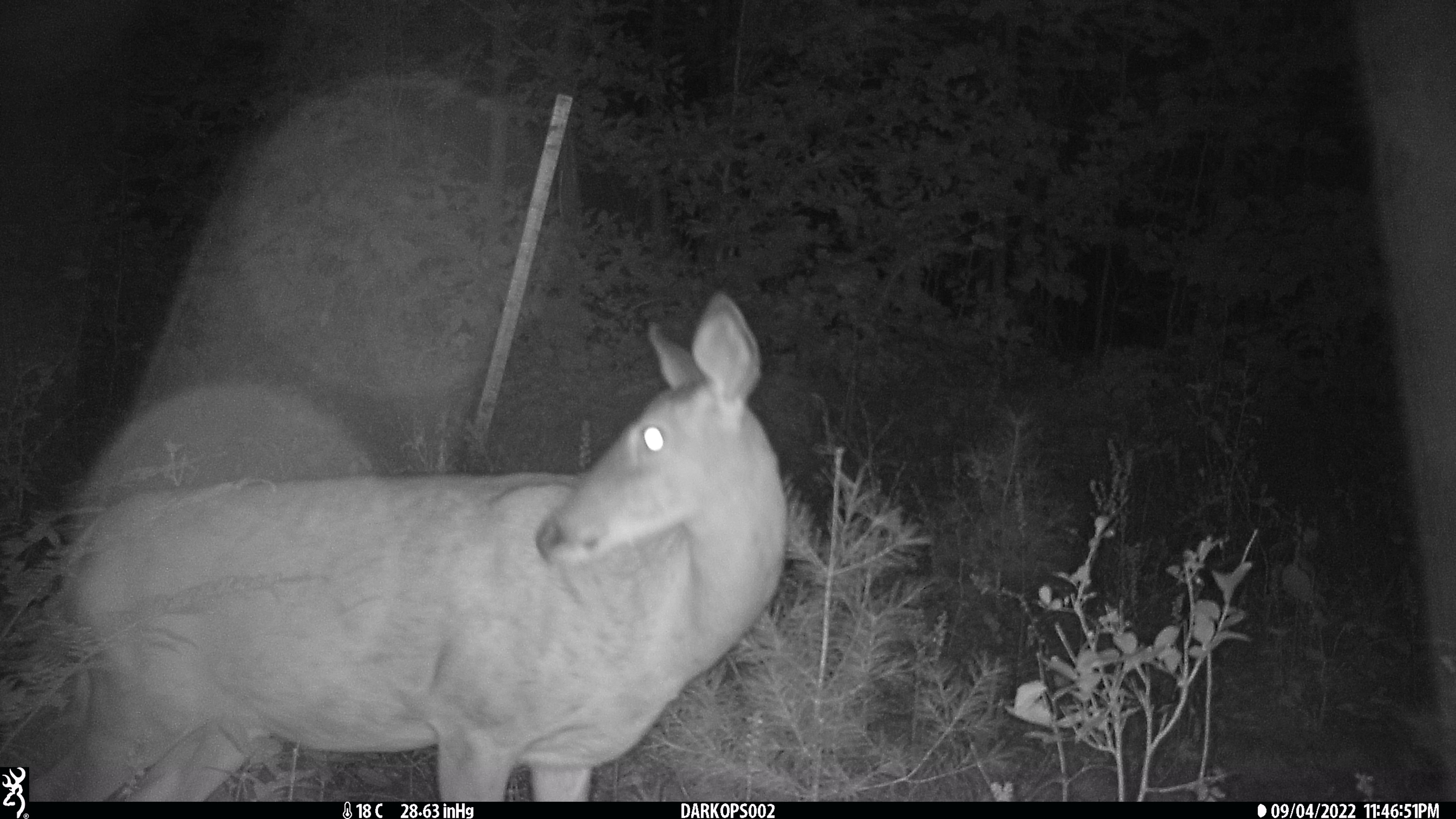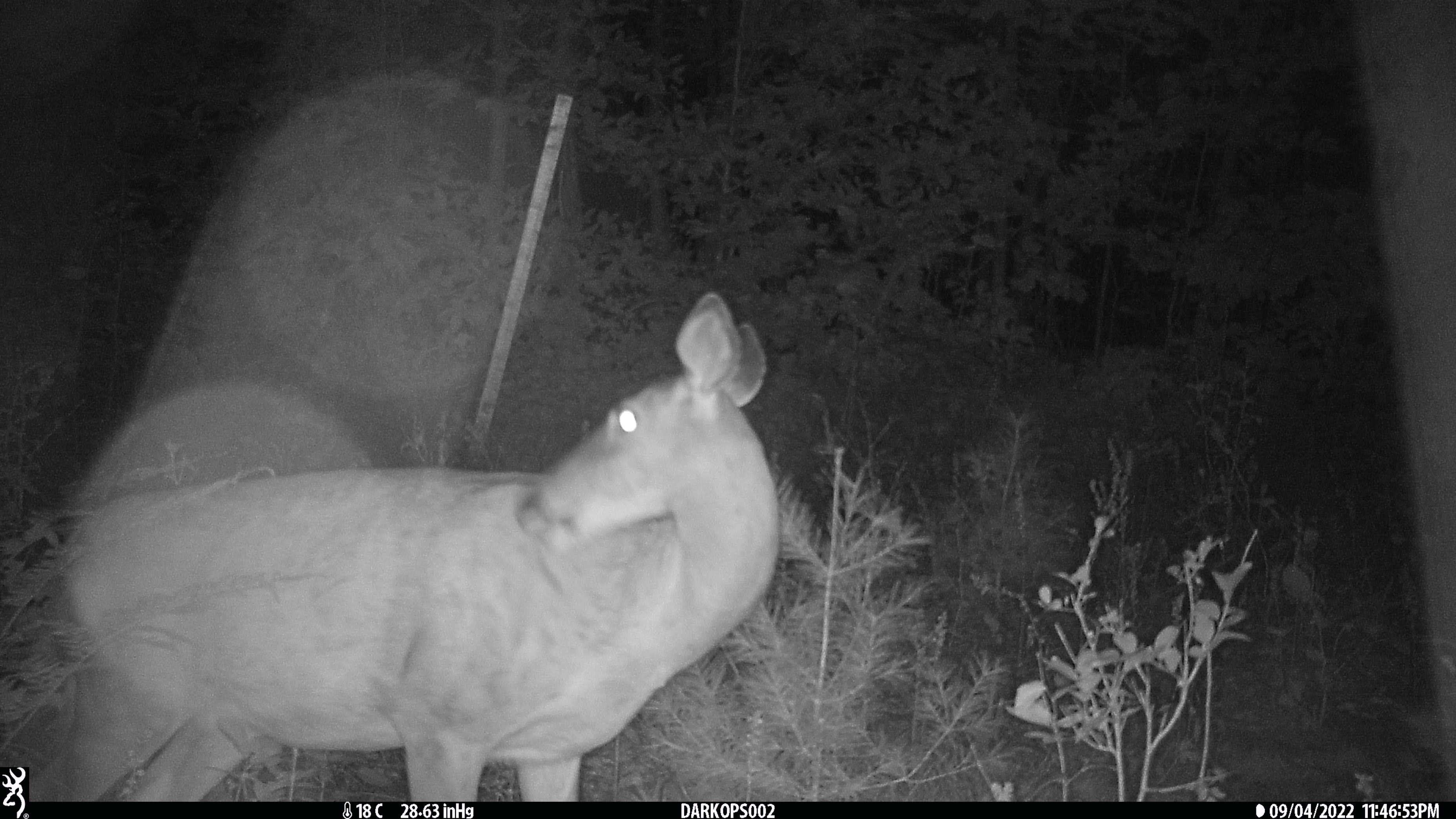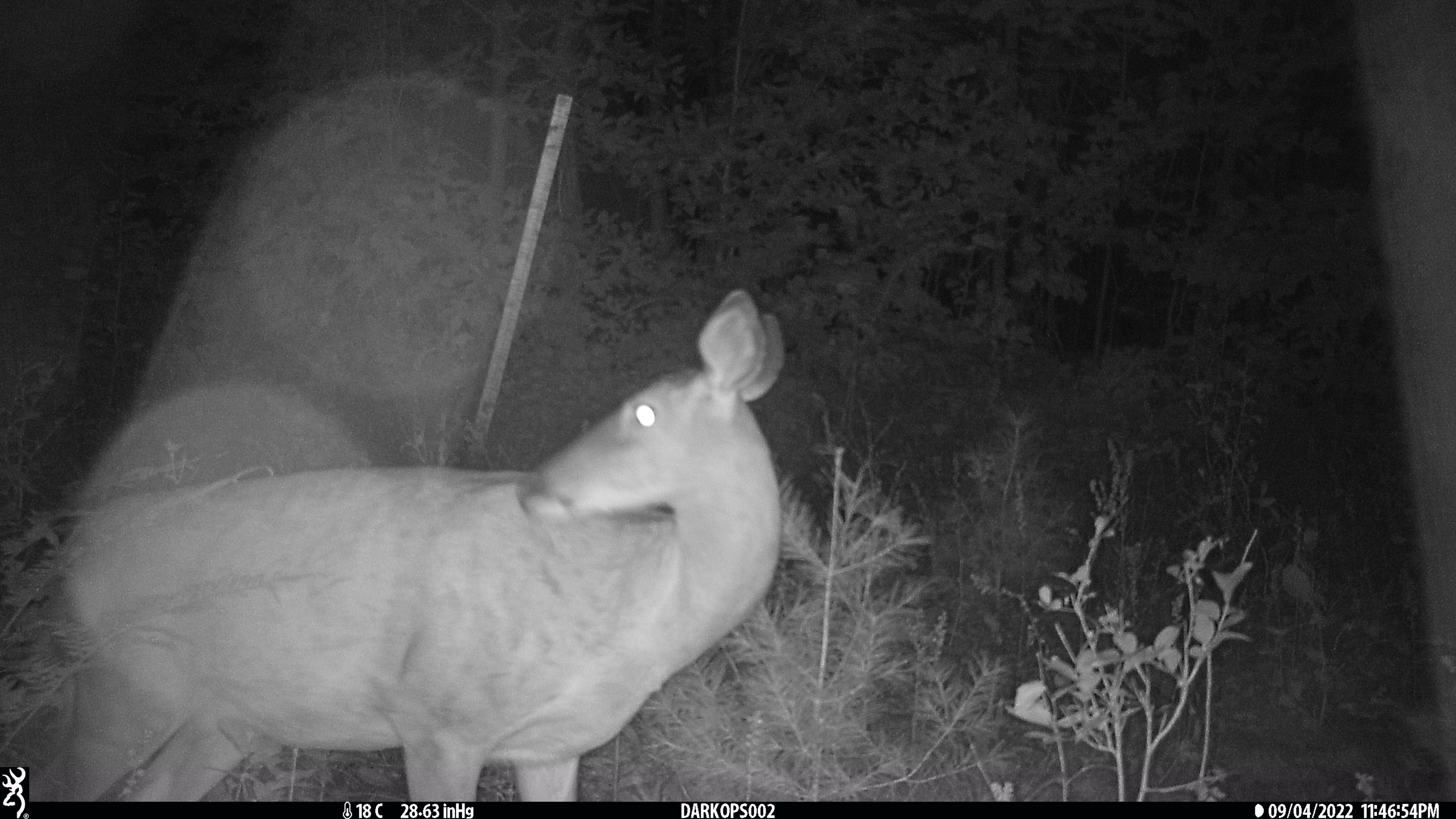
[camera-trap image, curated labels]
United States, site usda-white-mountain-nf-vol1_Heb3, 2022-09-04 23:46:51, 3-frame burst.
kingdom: Animalia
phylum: Chordata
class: Mammalia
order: Artiodactyla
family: Cervidae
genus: Odocoileus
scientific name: Odocoileus virginianus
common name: white-tailed deer